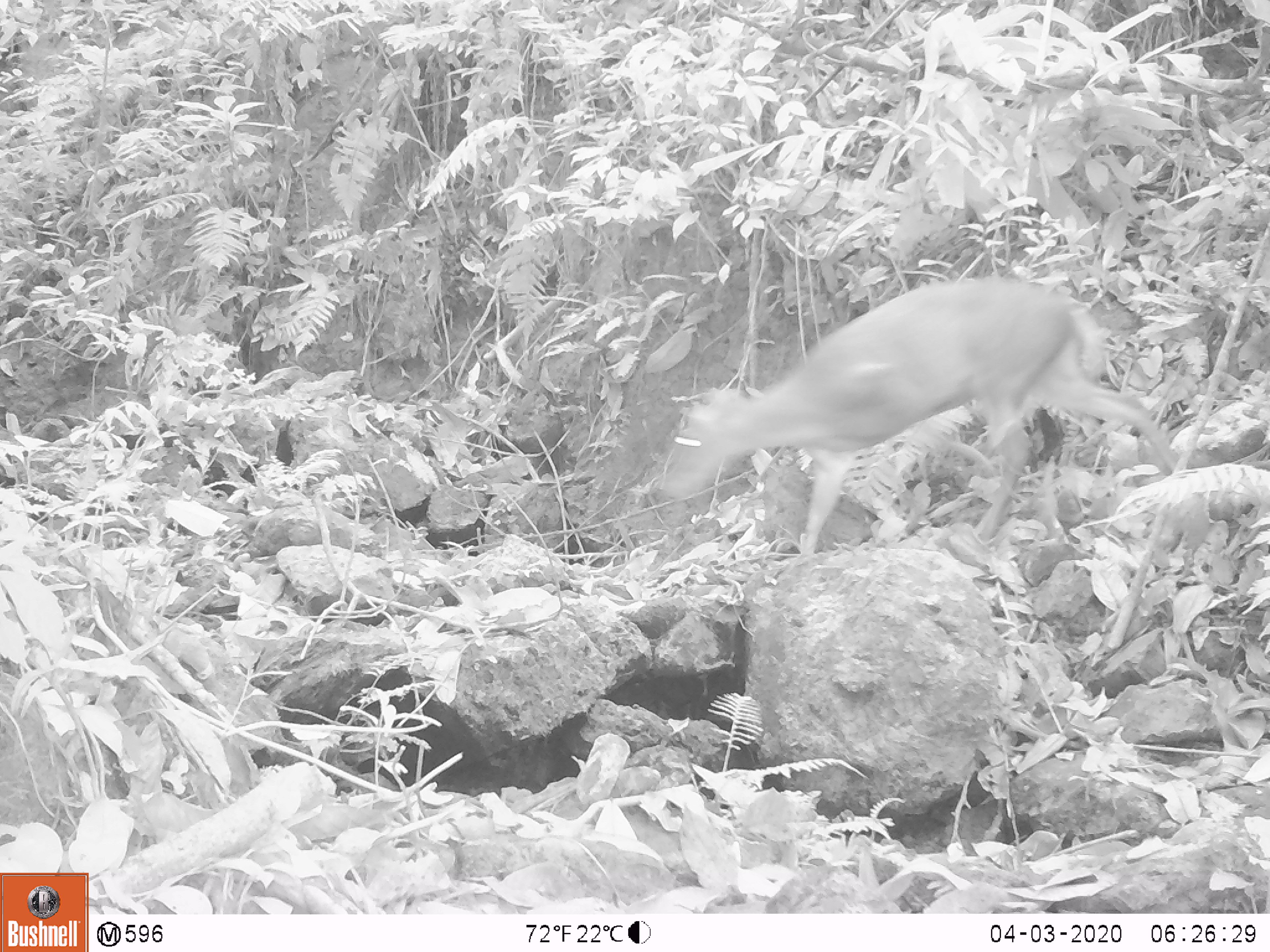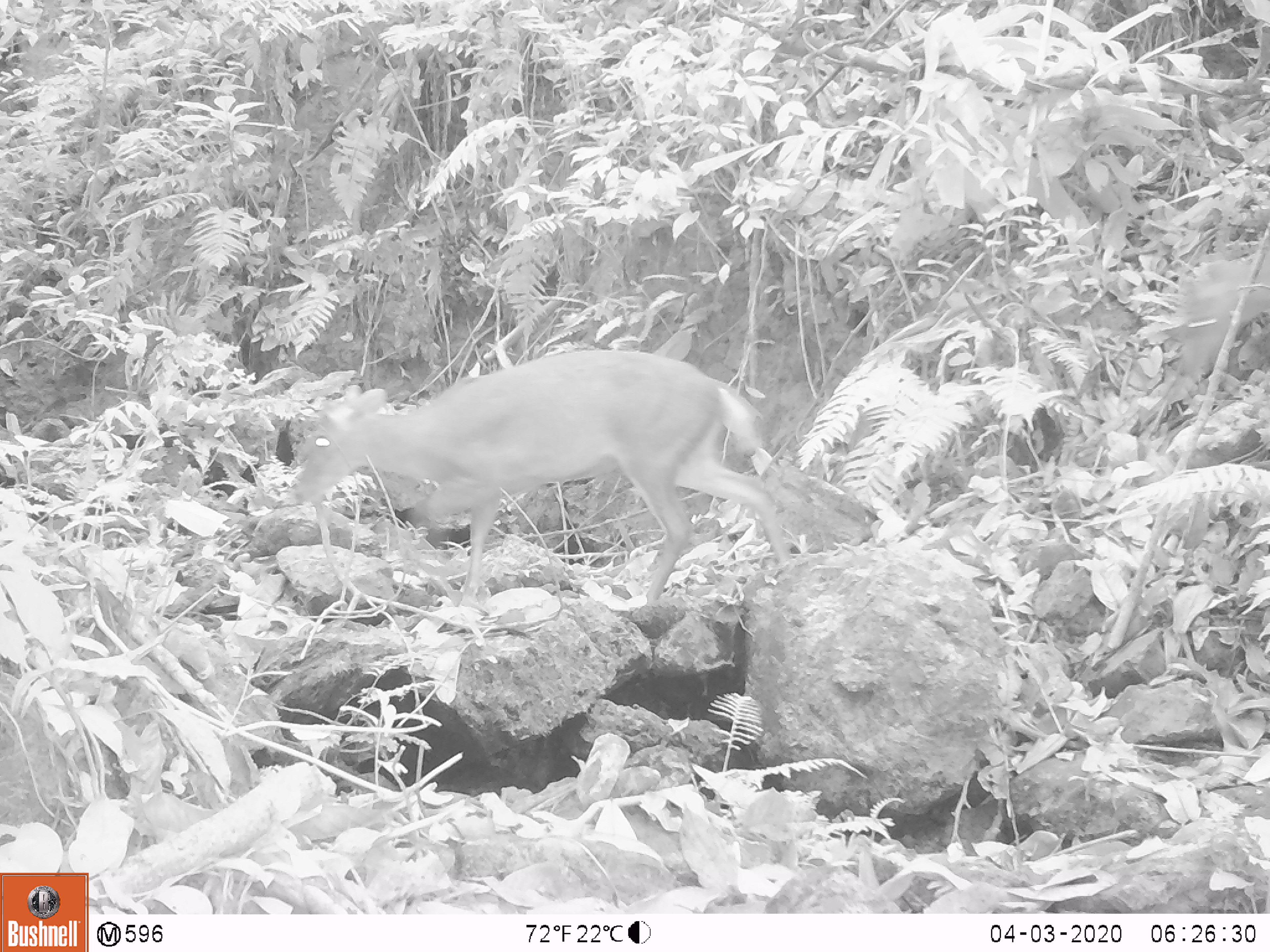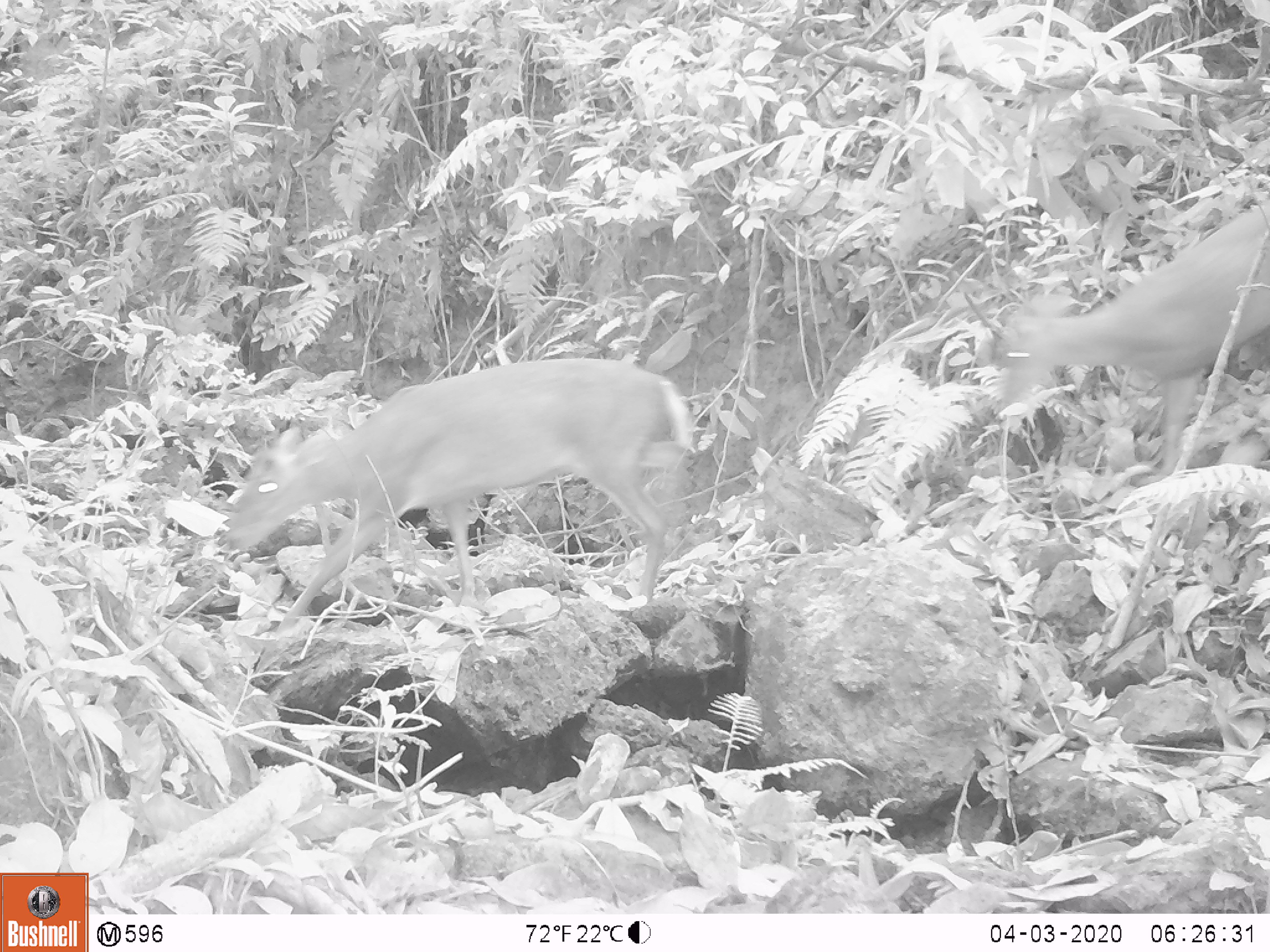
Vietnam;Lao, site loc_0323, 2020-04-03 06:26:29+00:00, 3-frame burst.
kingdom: Animalia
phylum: Chordata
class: Mammalia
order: Artiodactyla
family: Cervidae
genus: Muntiacus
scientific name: Muntiacus rooseveltorum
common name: roosevelt's muntjac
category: roosevelts muntjac group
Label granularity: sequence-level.